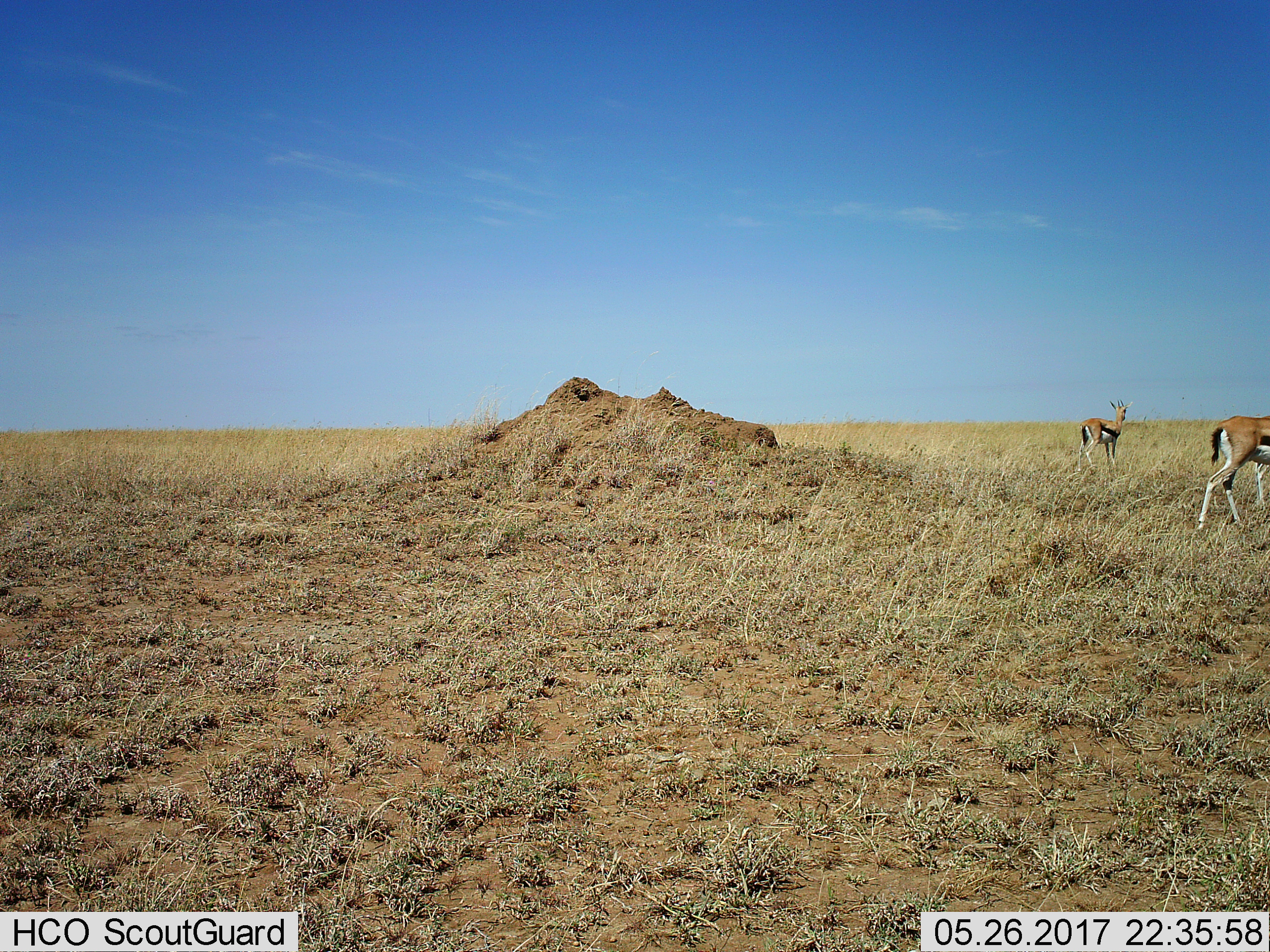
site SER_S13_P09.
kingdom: Animalia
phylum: Chordata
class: Mammalia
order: Artiodactyla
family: Bovidae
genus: Eudorcas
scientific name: Eudorcas thomsonii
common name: thomson's gazelle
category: gazellethomsons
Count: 2.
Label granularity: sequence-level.